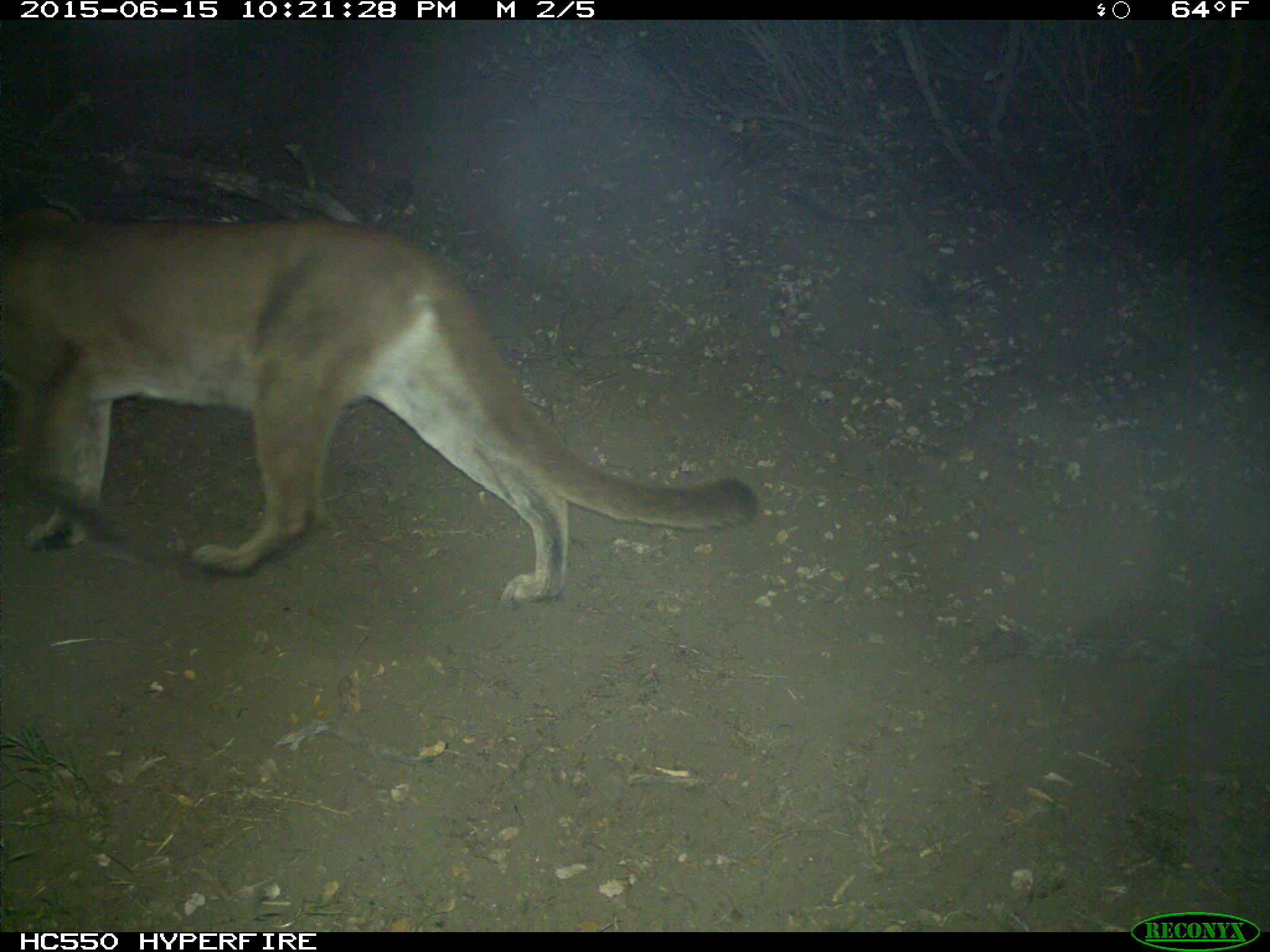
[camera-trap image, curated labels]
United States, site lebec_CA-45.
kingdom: Animalia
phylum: Chordata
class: Mammalia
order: Carnivora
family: Felidae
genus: Puma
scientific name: Puma concolor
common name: mountain lion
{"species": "Puma concolor (mountain lion)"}